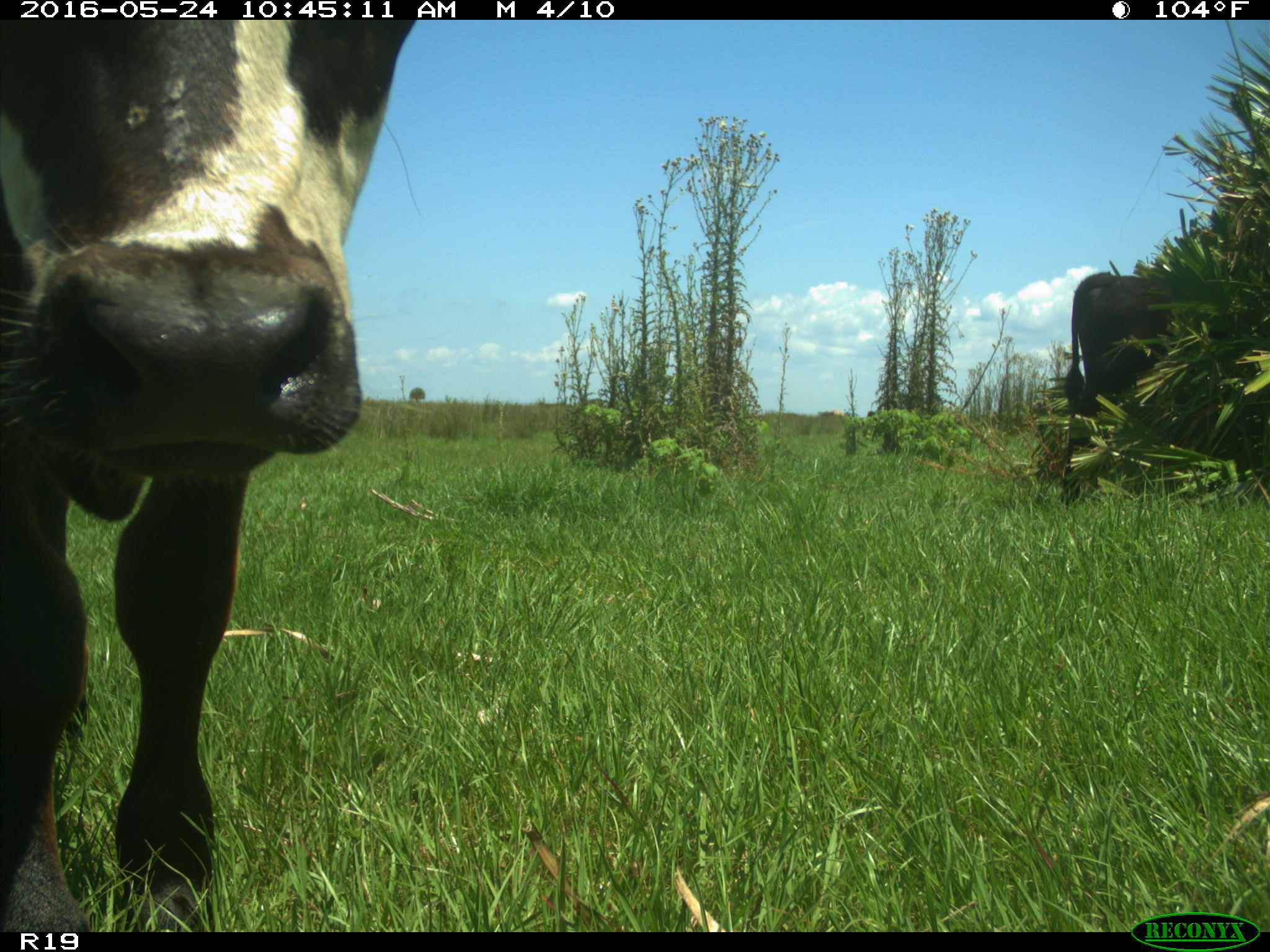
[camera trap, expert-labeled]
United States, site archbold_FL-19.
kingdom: Animalia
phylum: Chordata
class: Mammalia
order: Artiodactyla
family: Bovidae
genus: Bos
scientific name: Bos taurus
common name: domestic cow